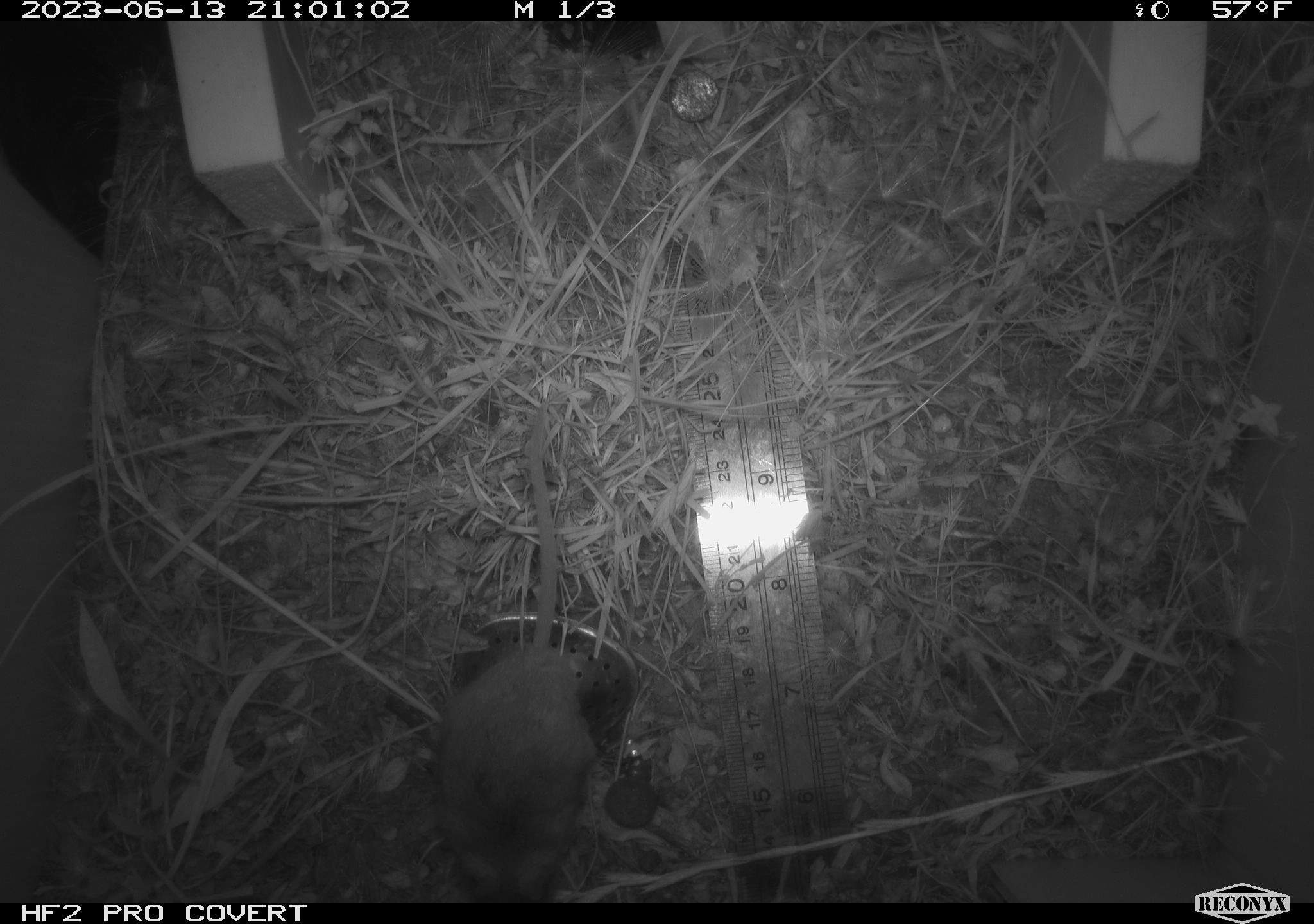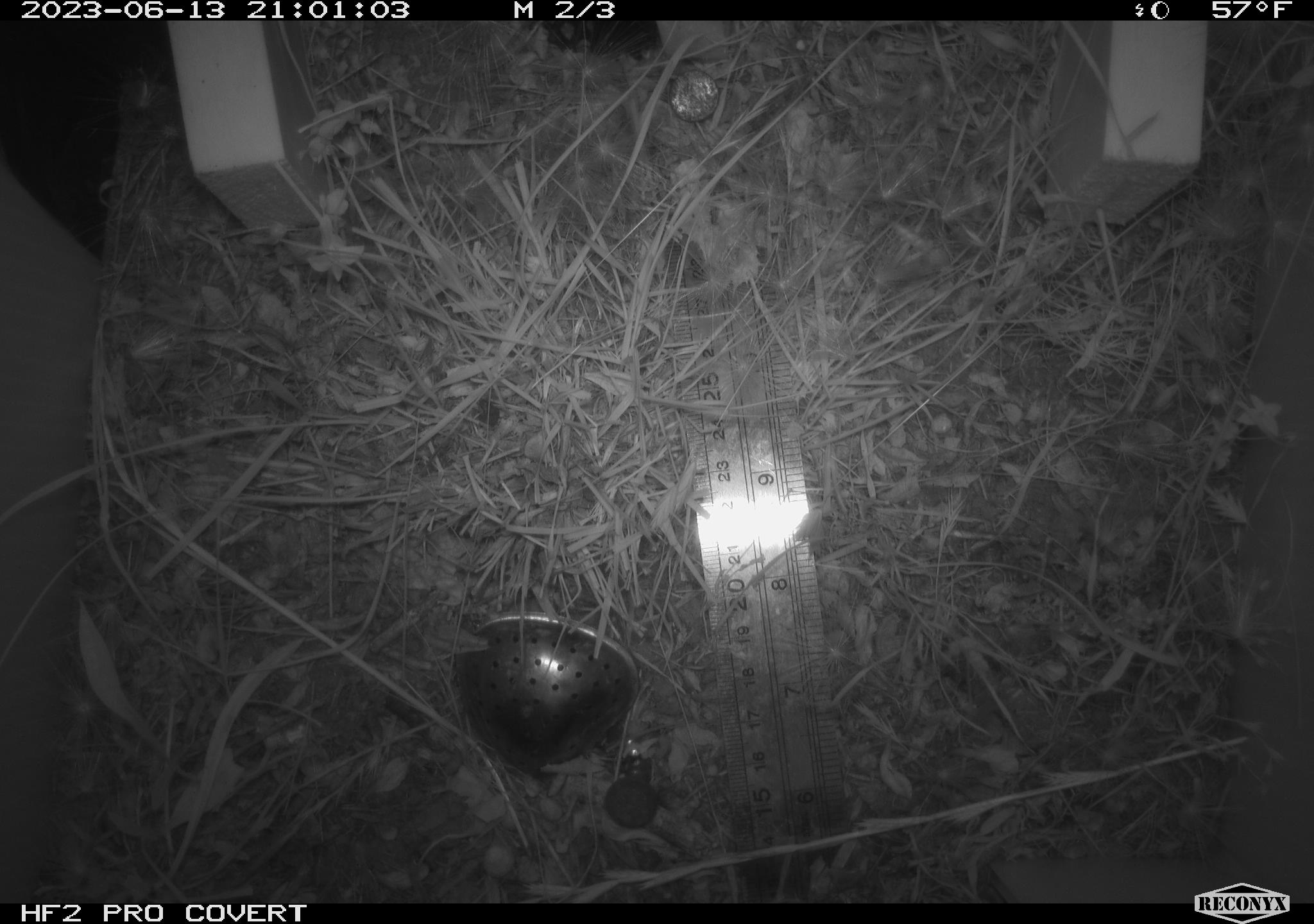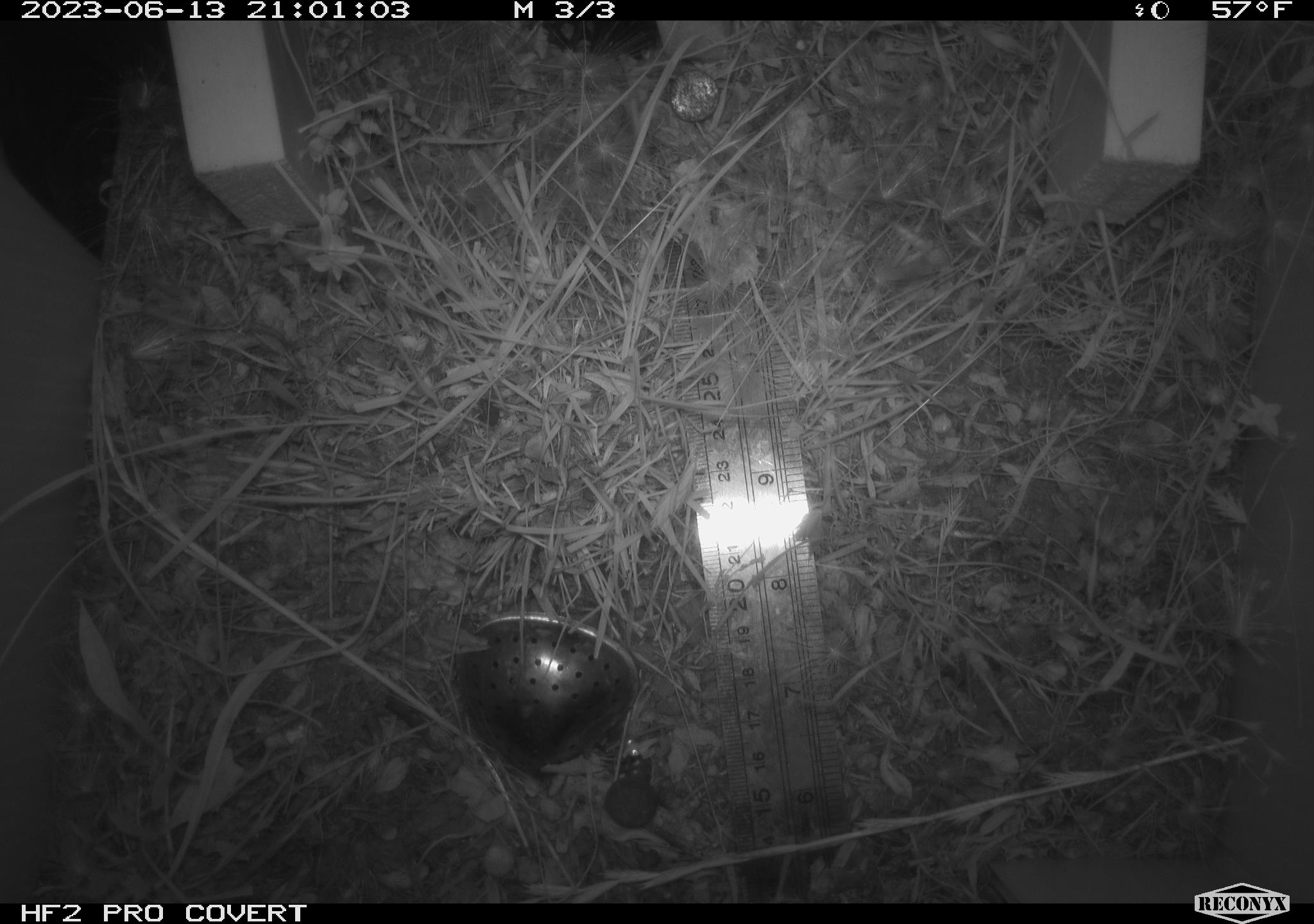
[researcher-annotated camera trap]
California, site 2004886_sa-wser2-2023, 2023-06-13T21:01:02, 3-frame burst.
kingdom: Animalia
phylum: Chordata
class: Mammalia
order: Rodentia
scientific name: Rodentia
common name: mouse species